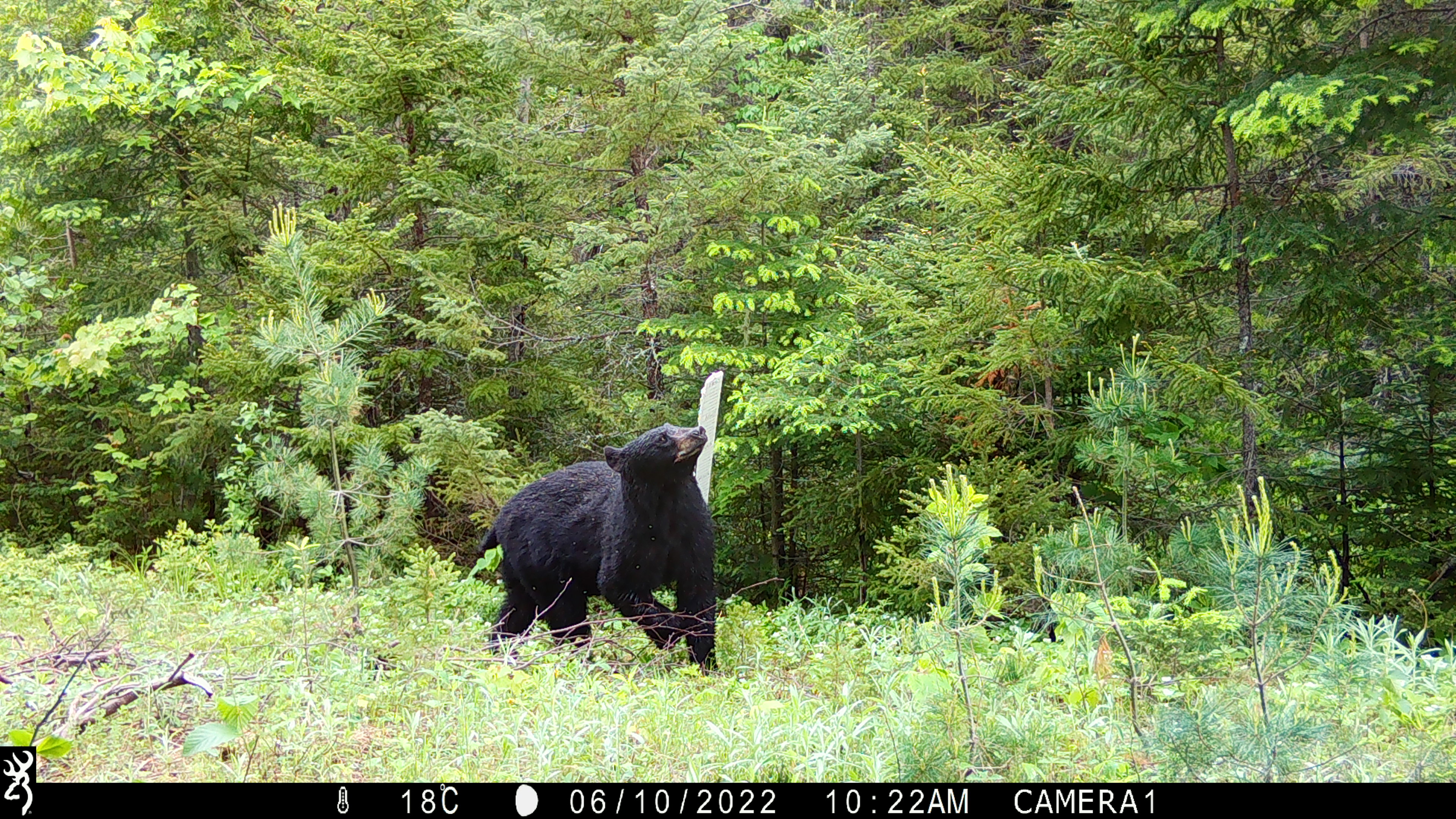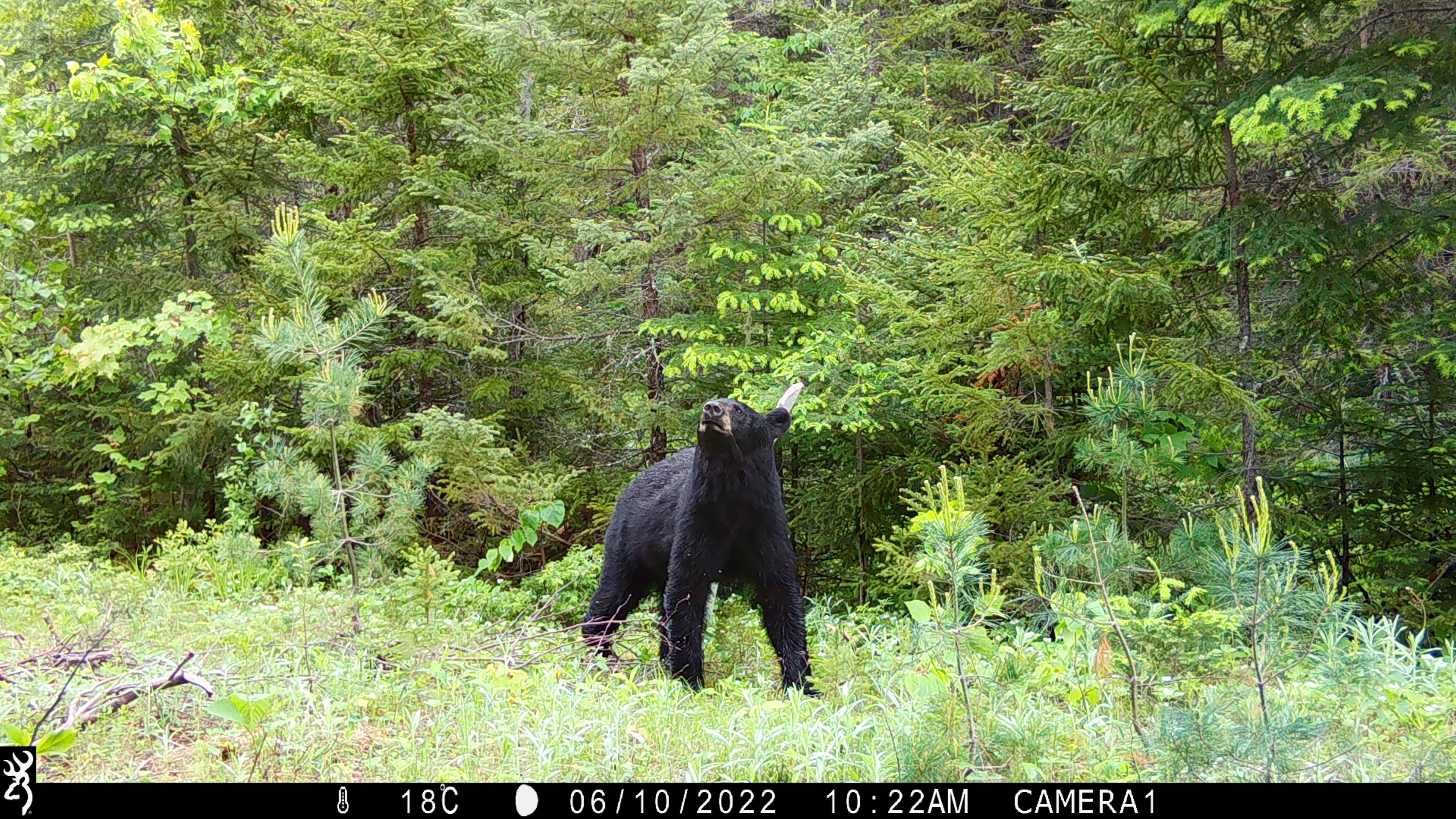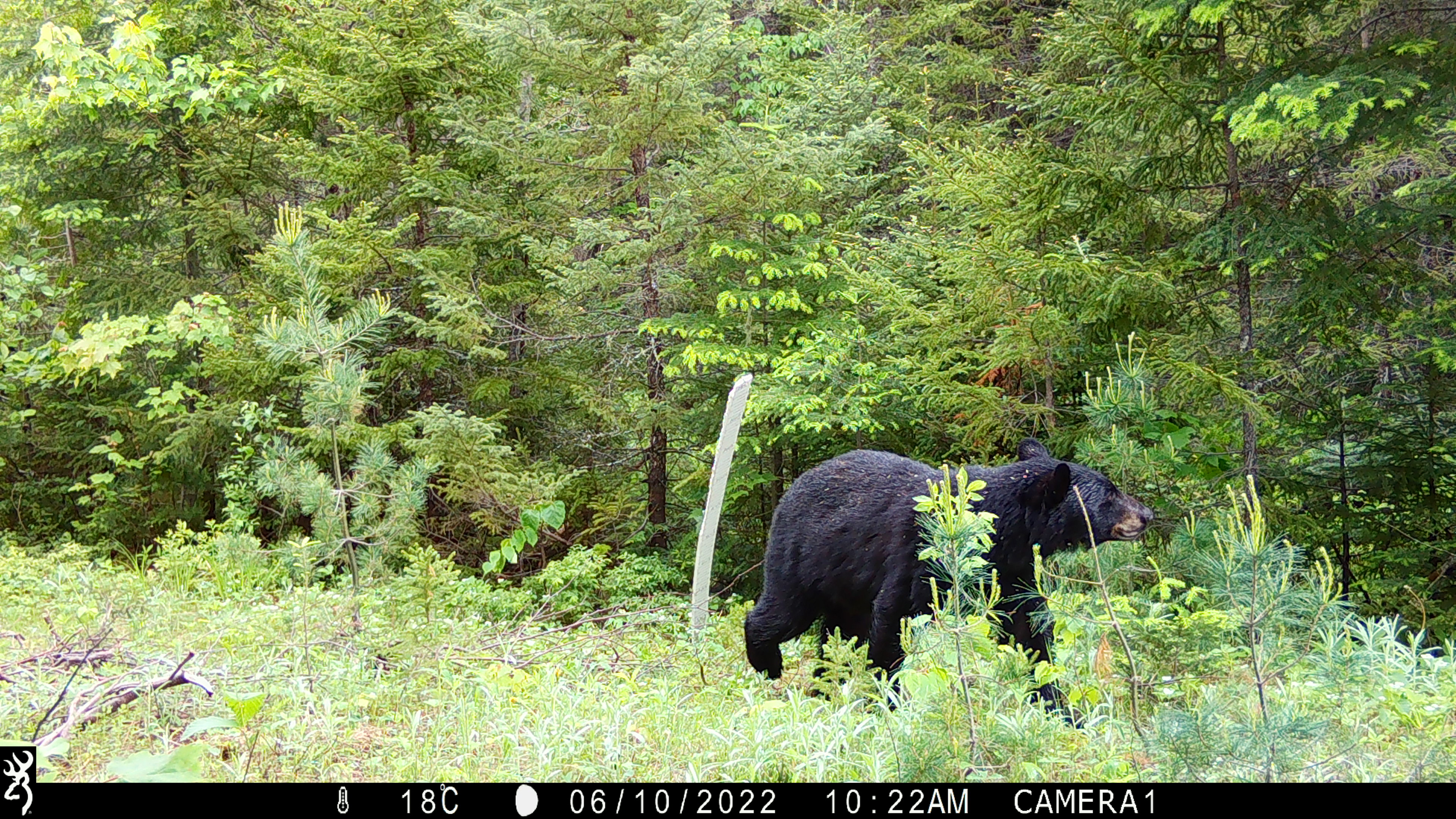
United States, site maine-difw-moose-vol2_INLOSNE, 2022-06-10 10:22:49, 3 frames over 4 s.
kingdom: Animalia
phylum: Chordata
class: Mammalia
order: Carnivora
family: Ursidae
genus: Ursus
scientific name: Ursus americanus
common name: black bear